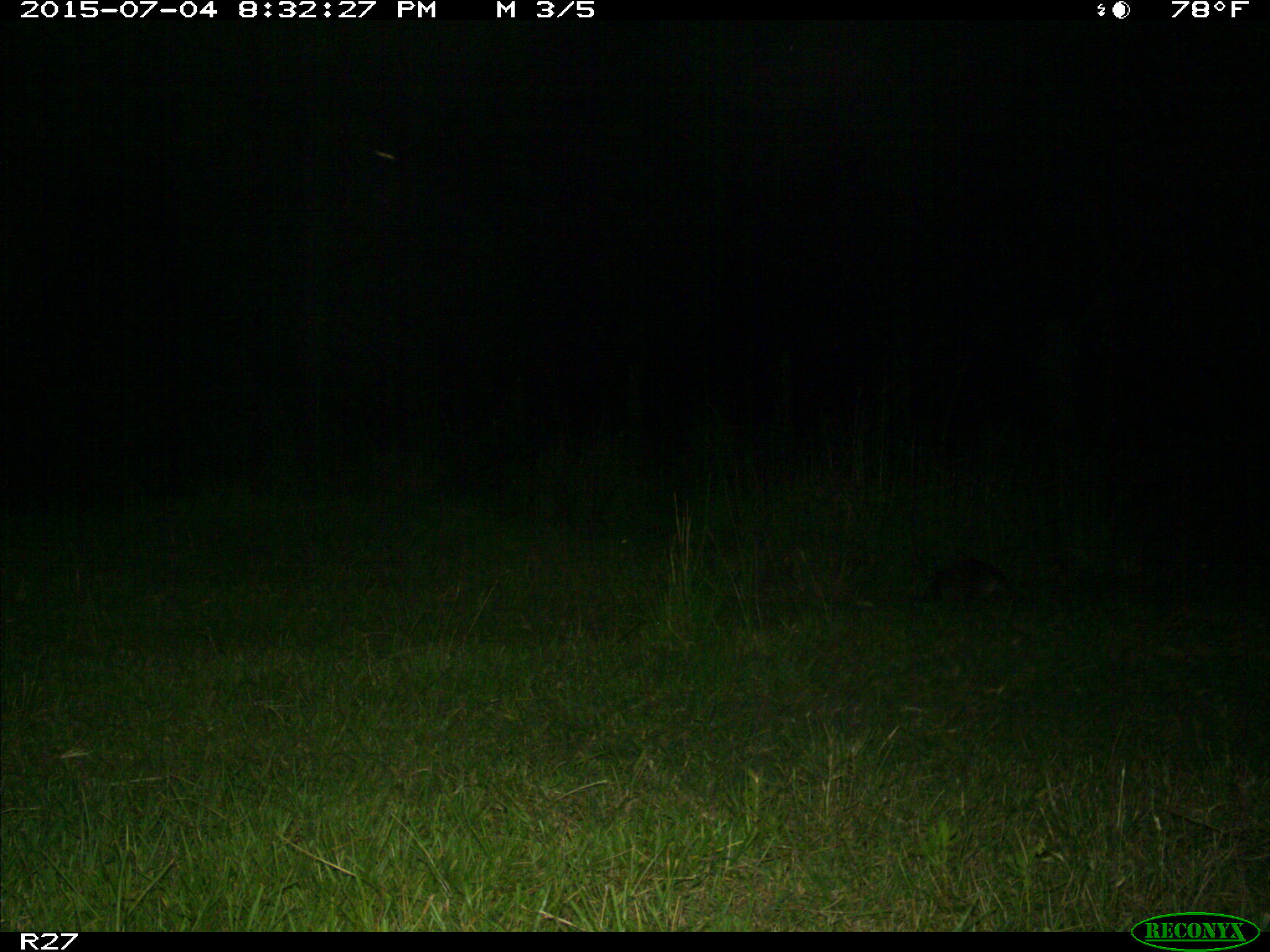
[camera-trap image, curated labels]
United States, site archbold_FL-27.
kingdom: Animalia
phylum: Chordata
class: Mammalia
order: Cingulata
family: Dasypodidae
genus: Dasypus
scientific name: Dasypus novemcinctus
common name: nine-banded armadillo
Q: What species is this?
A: Dasypus novemcinctus (nine-banded armadillo).